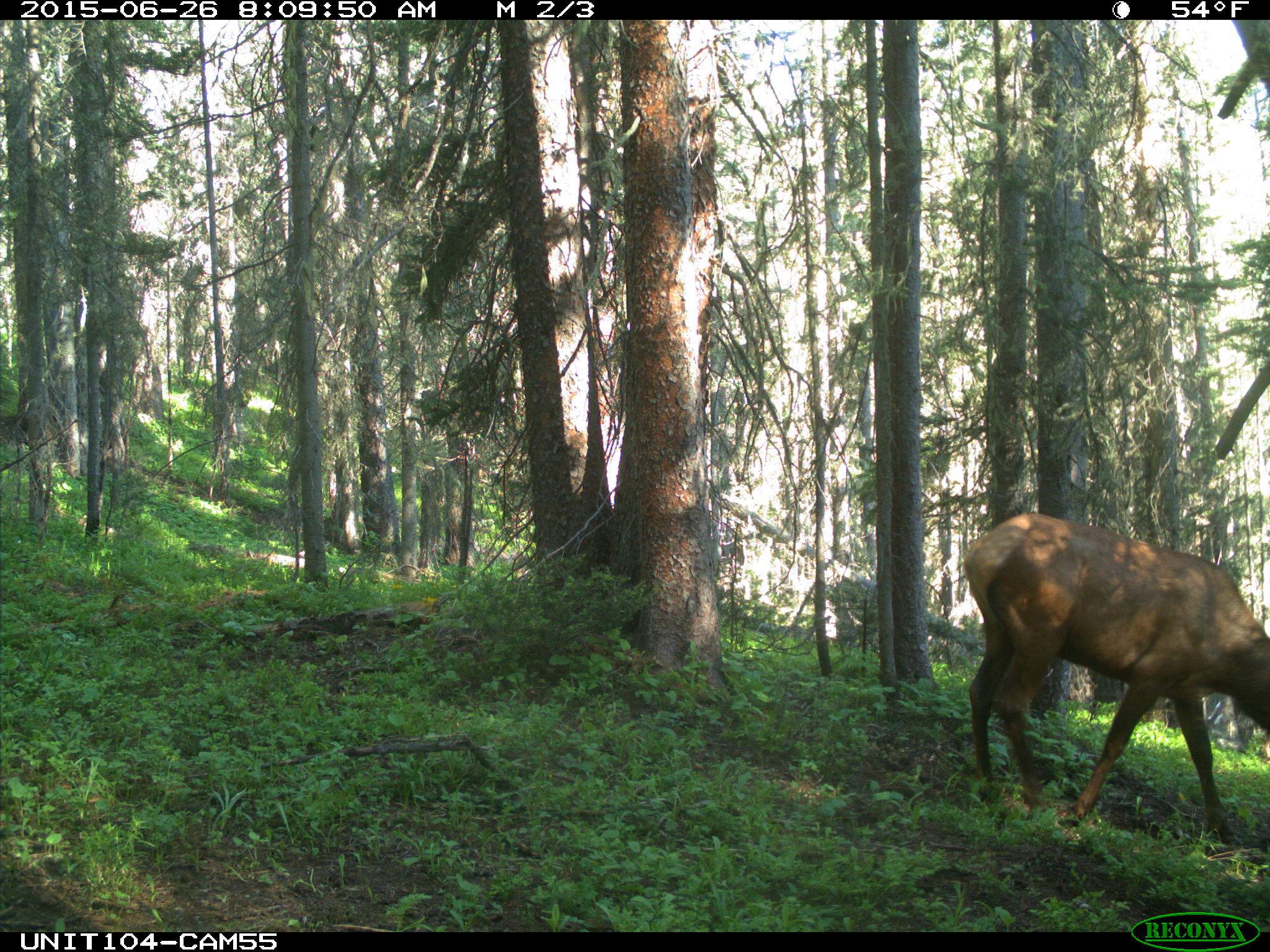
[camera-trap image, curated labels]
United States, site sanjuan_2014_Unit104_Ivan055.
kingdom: Animalia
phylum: Chordata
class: Mammalia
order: Artiodactyla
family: Cervidae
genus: Cervus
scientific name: Cervus elaphus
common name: red deer